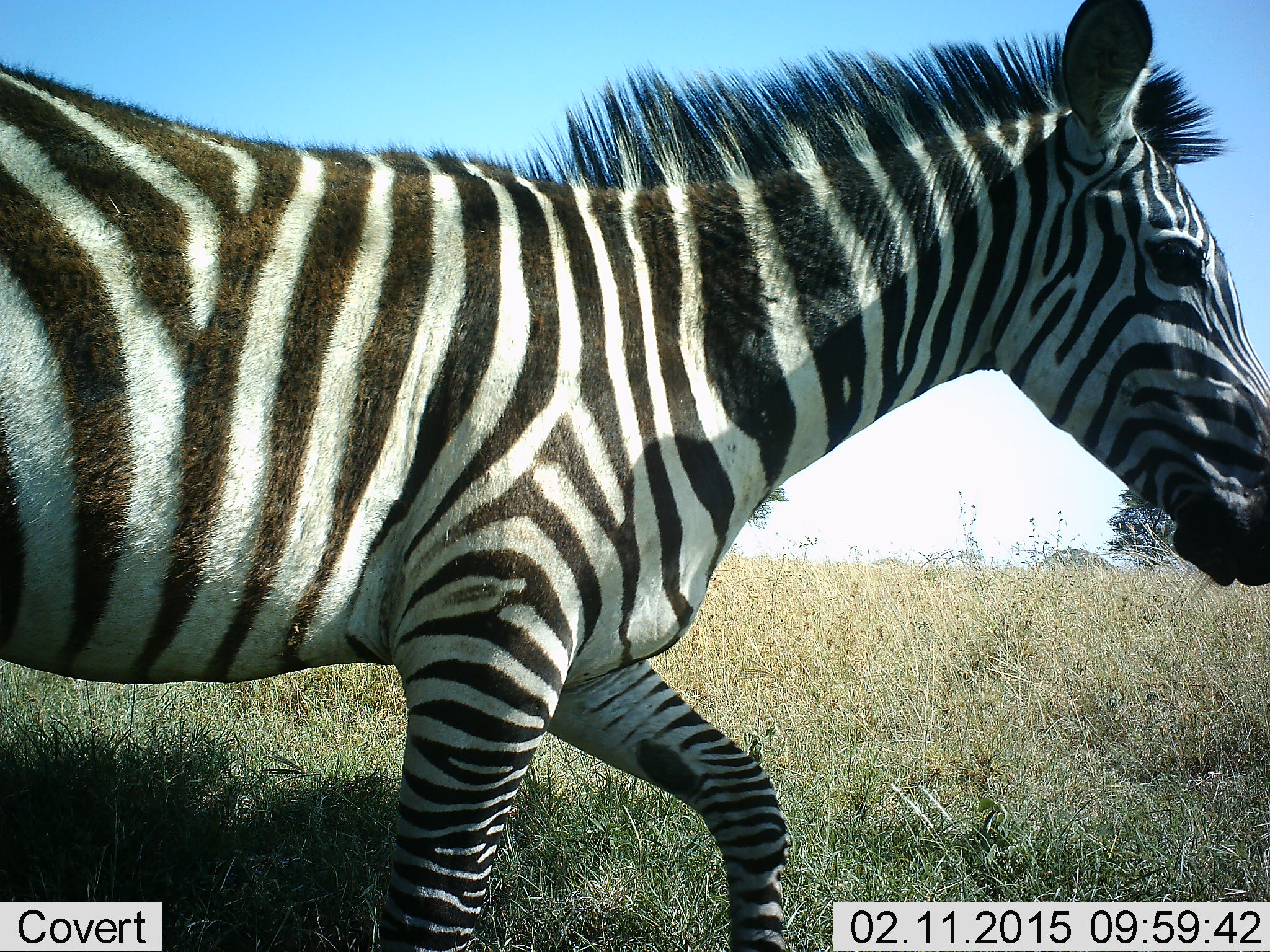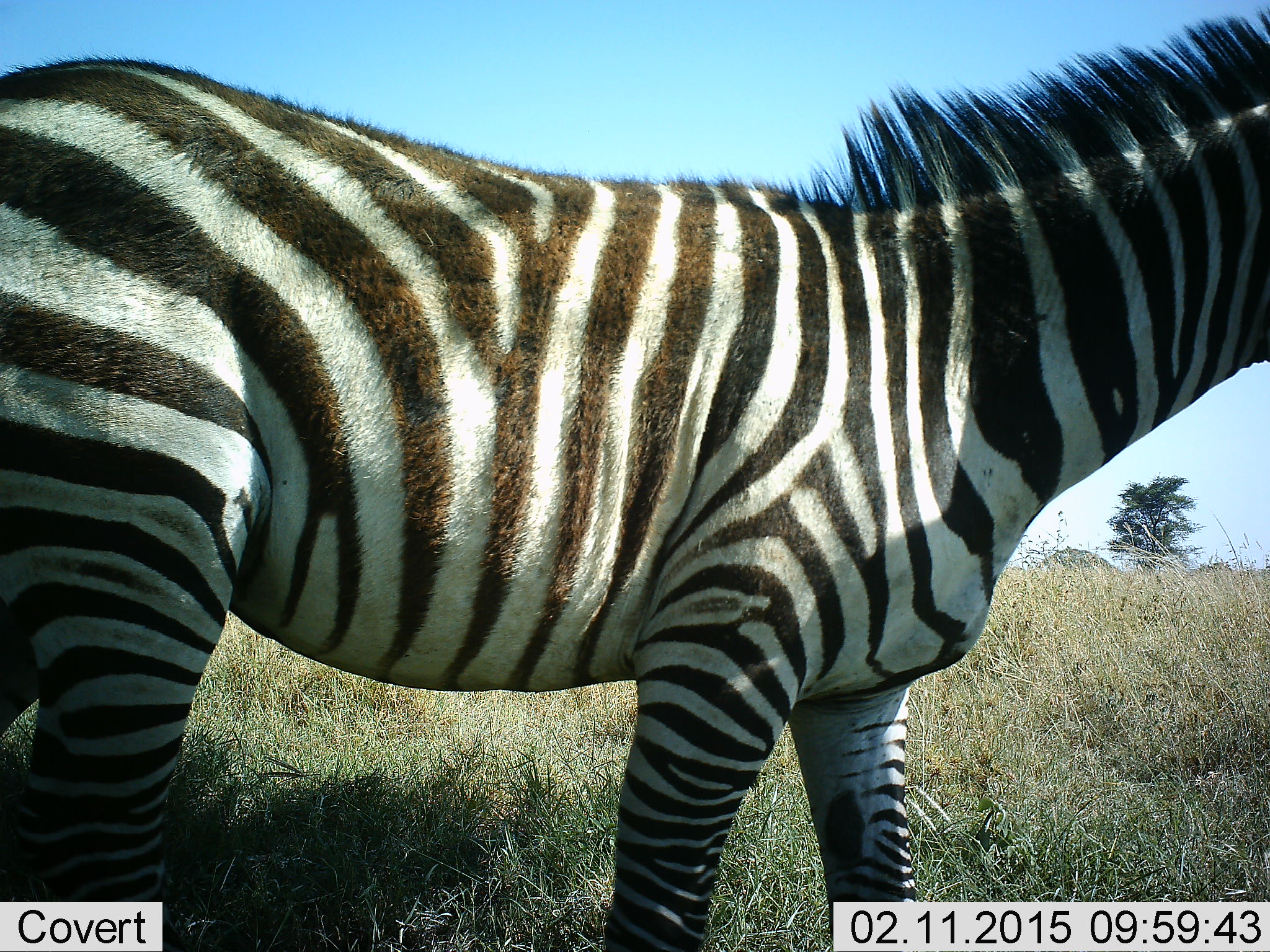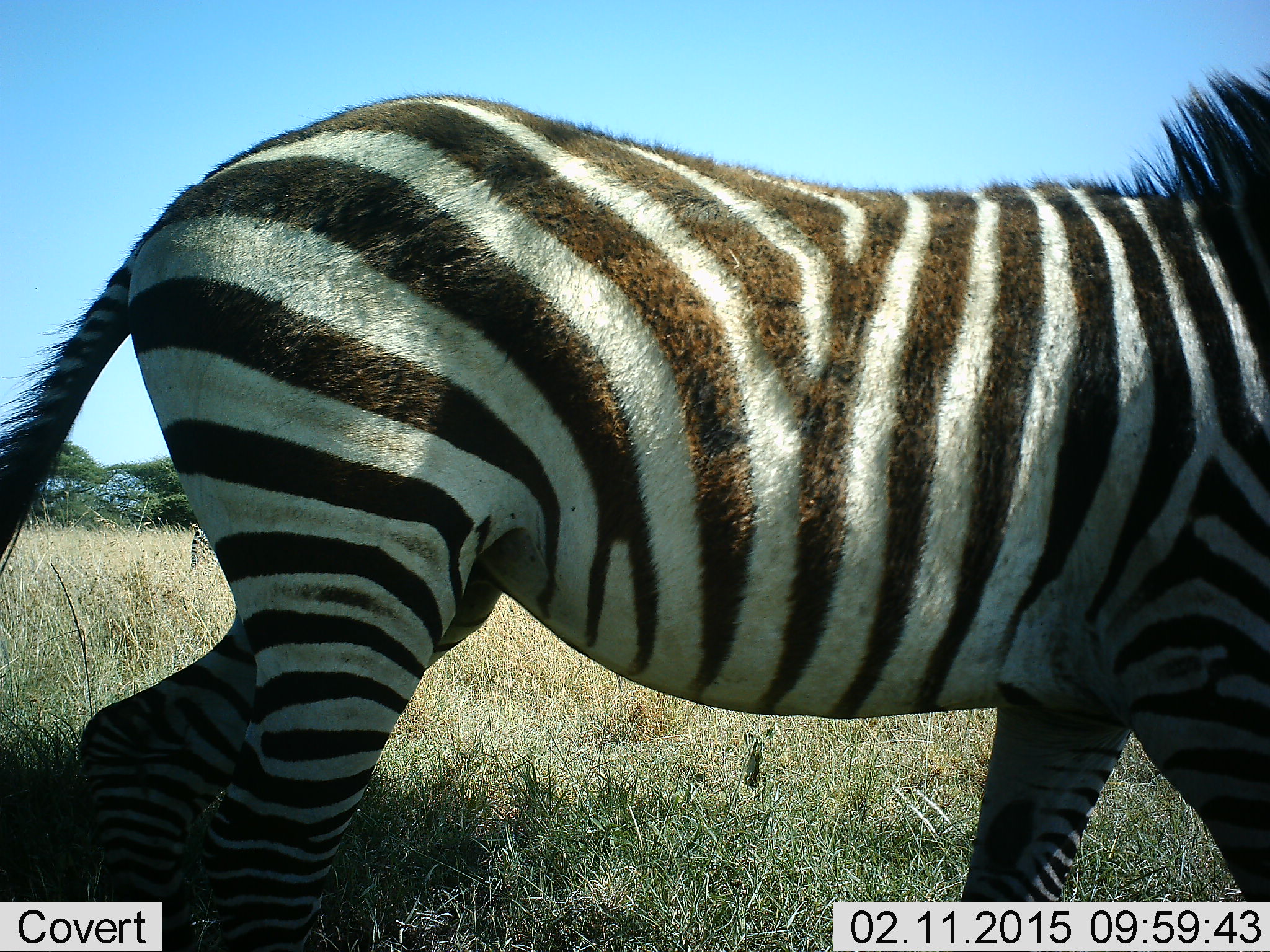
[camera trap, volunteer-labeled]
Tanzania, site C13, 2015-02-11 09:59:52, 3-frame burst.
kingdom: Animalia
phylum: Chordata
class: Mammalia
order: Perissodactyla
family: Equidae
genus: Equus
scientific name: Equus quagga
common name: plains zebra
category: zebra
Zebra (plains zebra) (Equus quagga), count 1. Behavior (volunteer vote fractions): standing 20%, resting 0%, moving 80%, interacting 0%. Young present (vote fraction): 0%. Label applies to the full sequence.